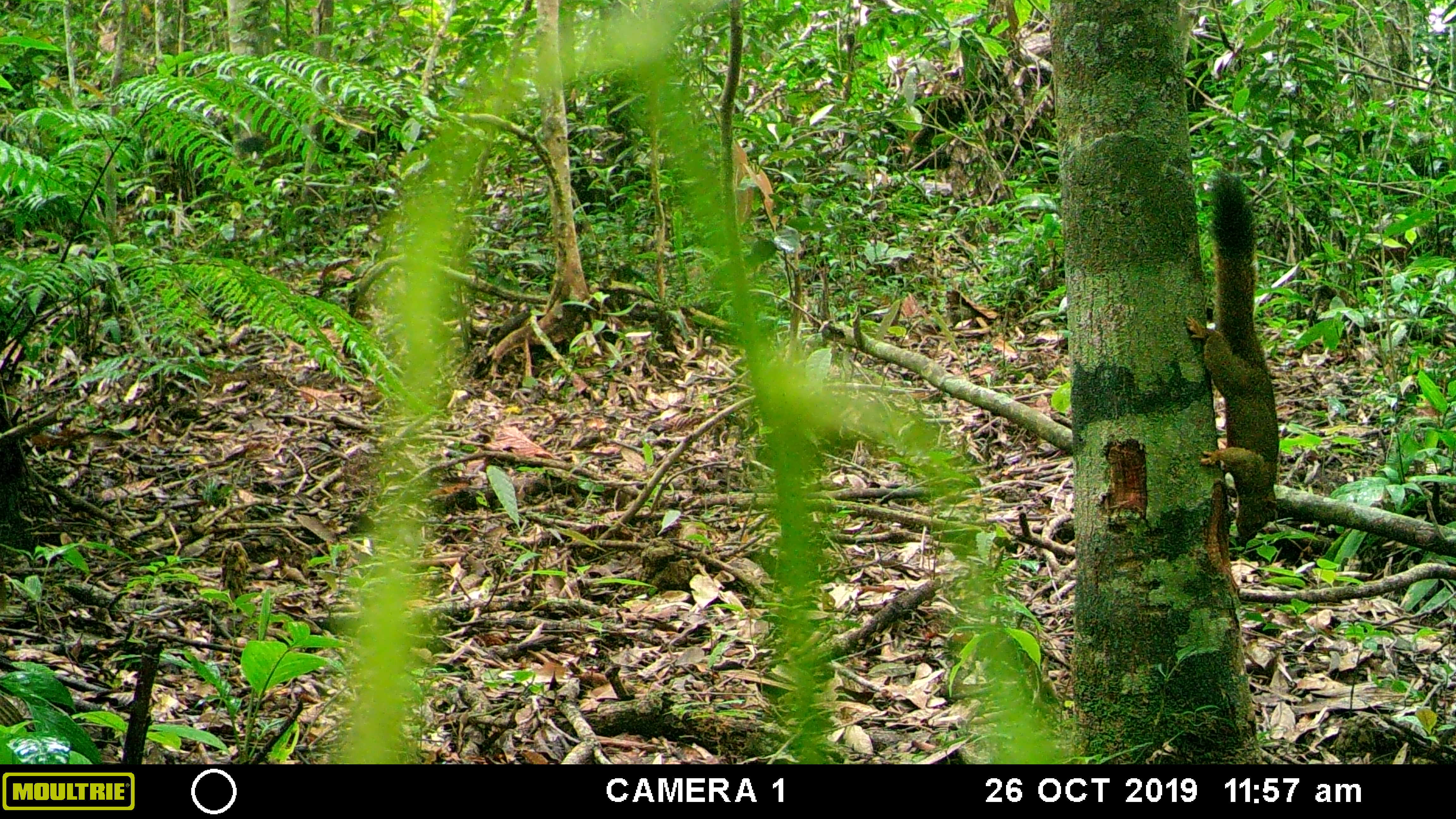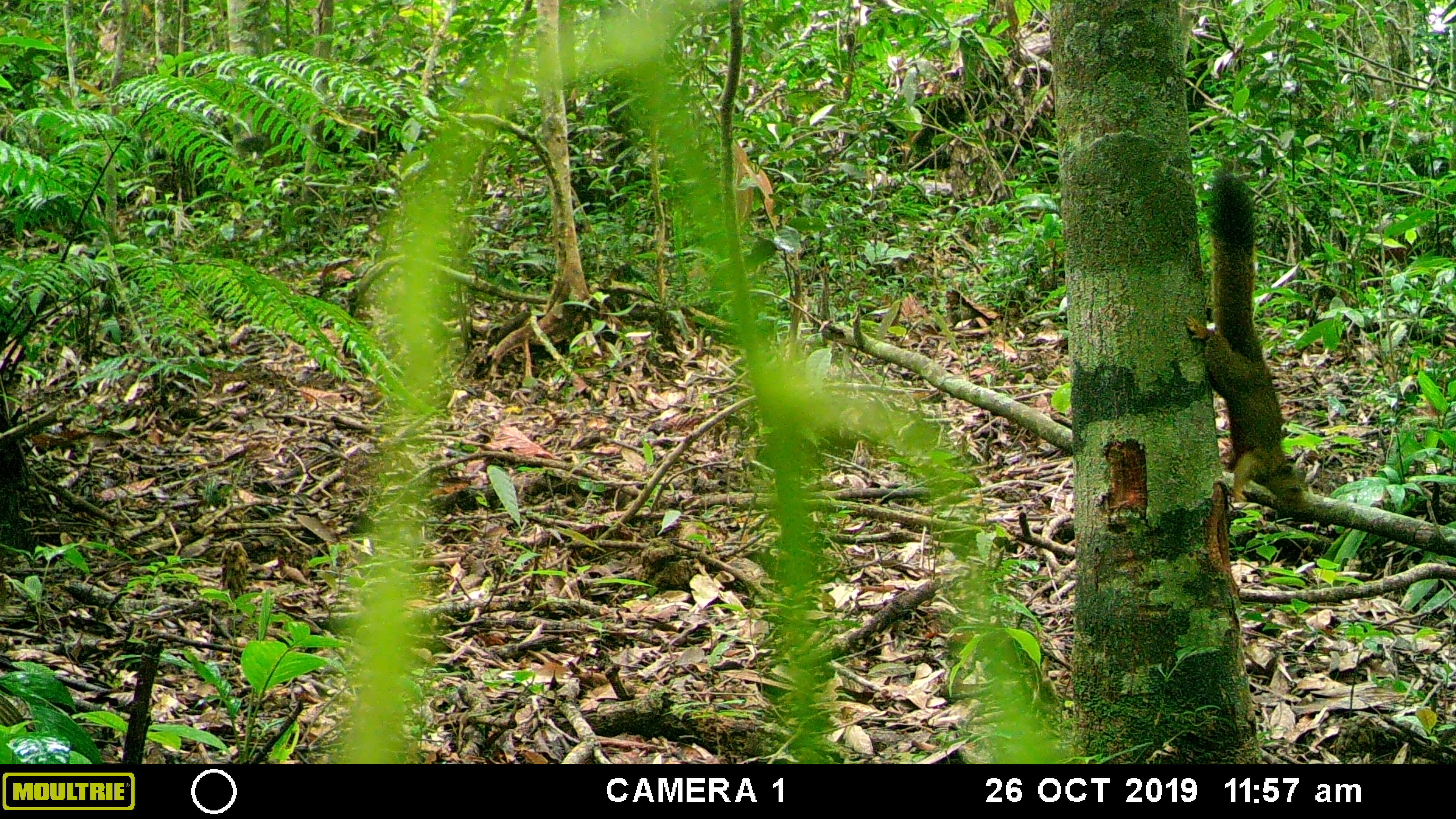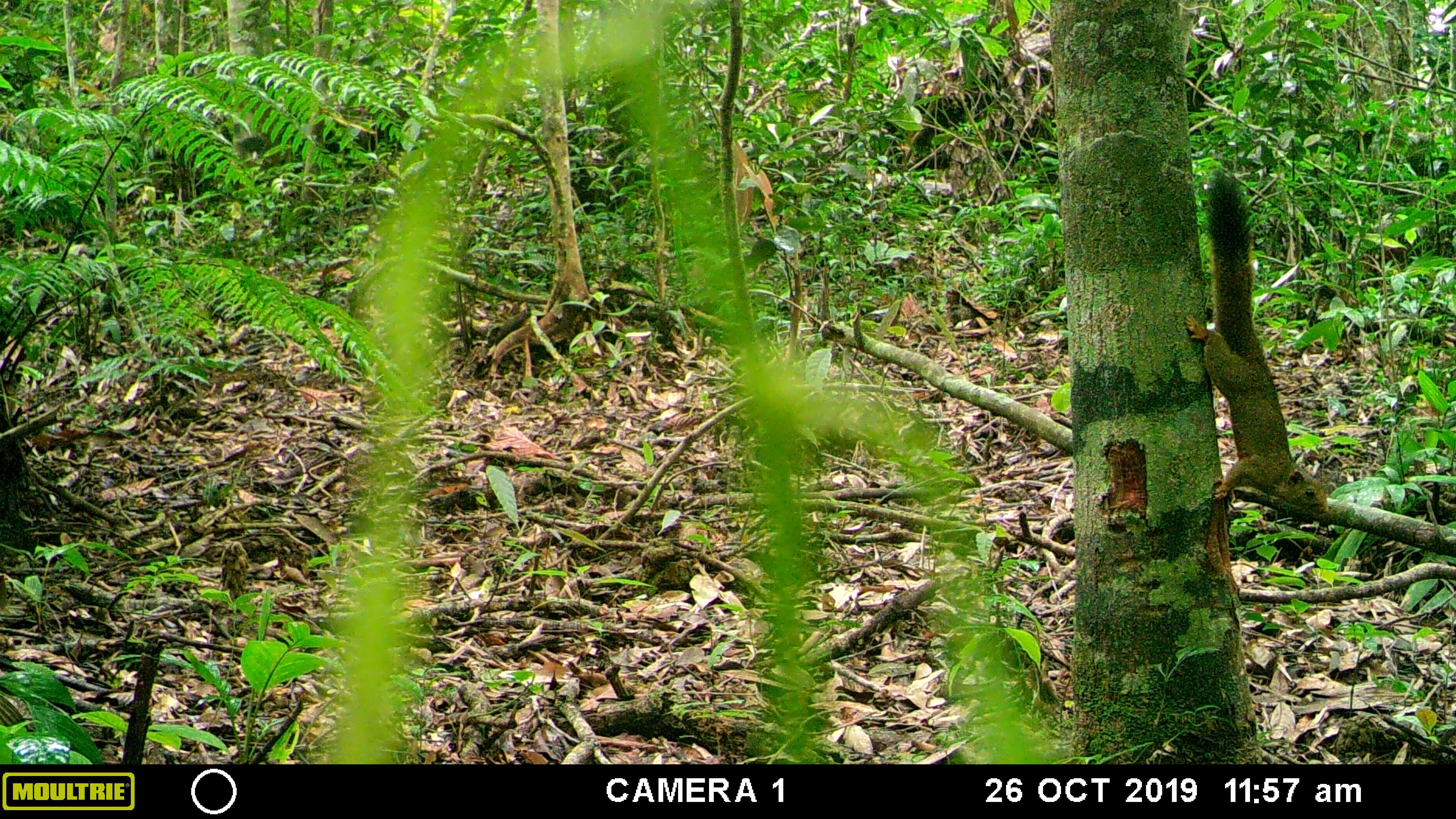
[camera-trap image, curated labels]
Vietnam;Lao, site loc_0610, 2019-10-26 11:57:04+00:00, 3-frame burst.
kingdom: Animalia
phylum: Chordata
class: Mammalia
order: Rodentia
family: Sciuridae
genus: Callosciurus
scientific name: Callosciurus erythraeus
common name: pallas's squirrel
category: pallass squirrel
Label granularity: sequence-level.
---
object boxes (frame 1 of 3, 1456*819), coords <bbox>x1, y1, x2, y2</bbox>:
pallass squirrel: <bbox>1184, 167, 1278, 547</bbox>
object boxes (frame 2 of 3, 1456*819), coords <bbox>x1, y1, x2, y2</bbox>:
pallass squirrel: <bbox>1184, 155, 1306, 502</bbox>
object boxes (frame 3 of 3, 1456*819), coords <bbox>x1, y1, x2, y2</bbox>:
pallass squirrel: <bbox>1185, 169, 1328, 511</bbox>